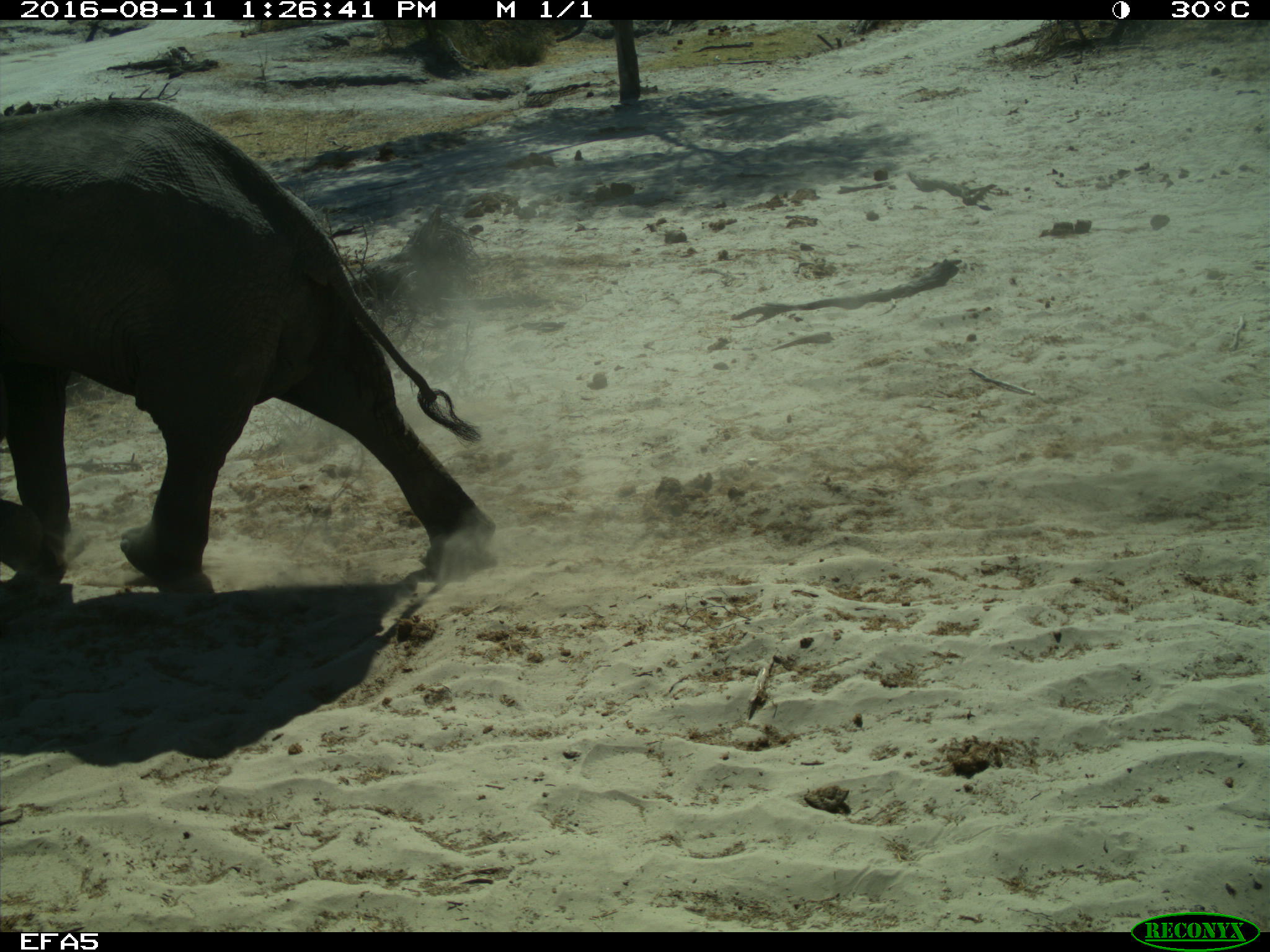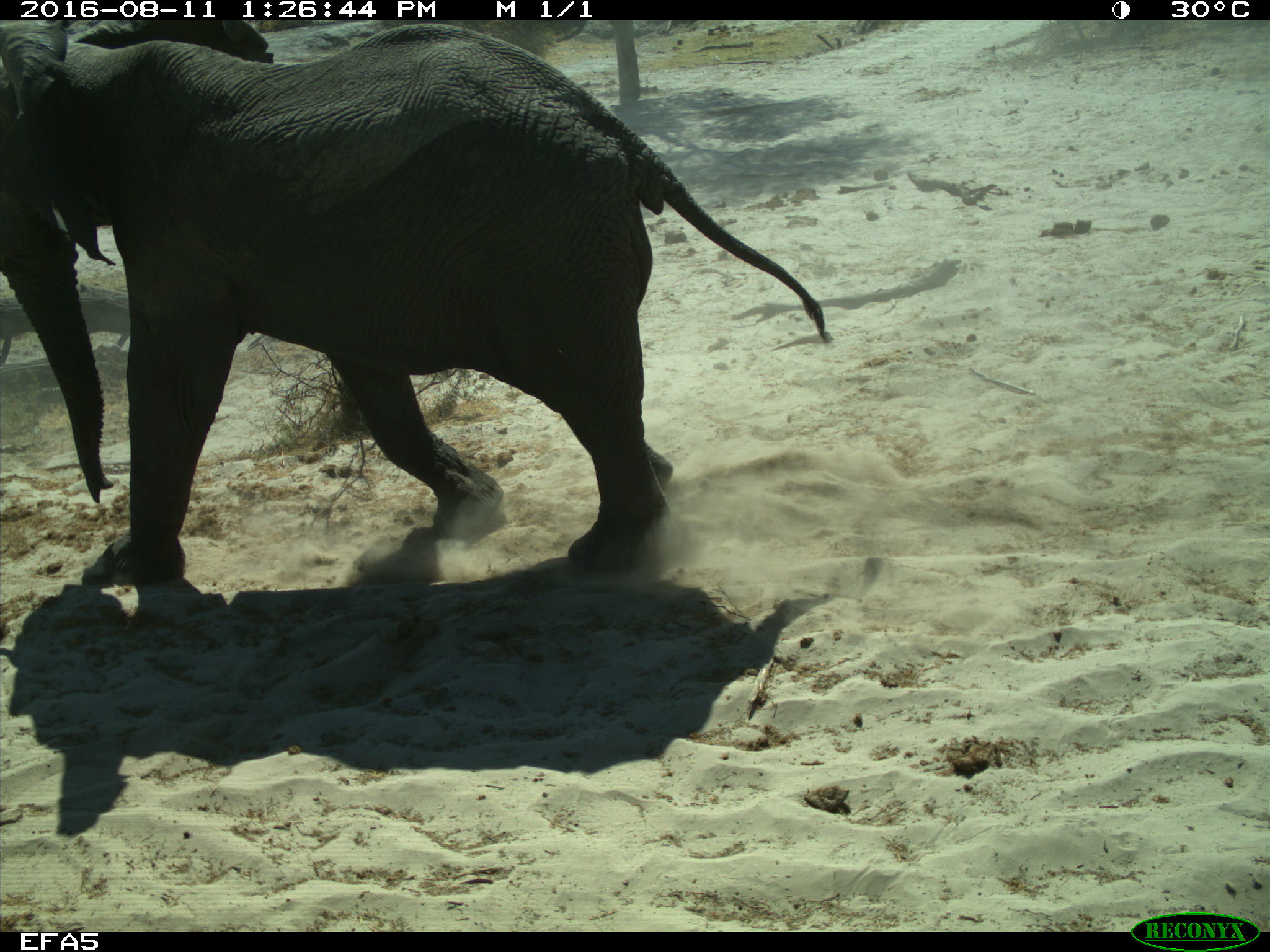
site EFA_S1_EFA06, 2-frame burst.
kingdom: Animalia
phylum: Chordata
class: Mammalia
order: Proboscidea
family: Elephantidae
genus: Loxodonta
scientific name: Loxodonta africana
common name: african bush elephant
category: elephant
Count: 1.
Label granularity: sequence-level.